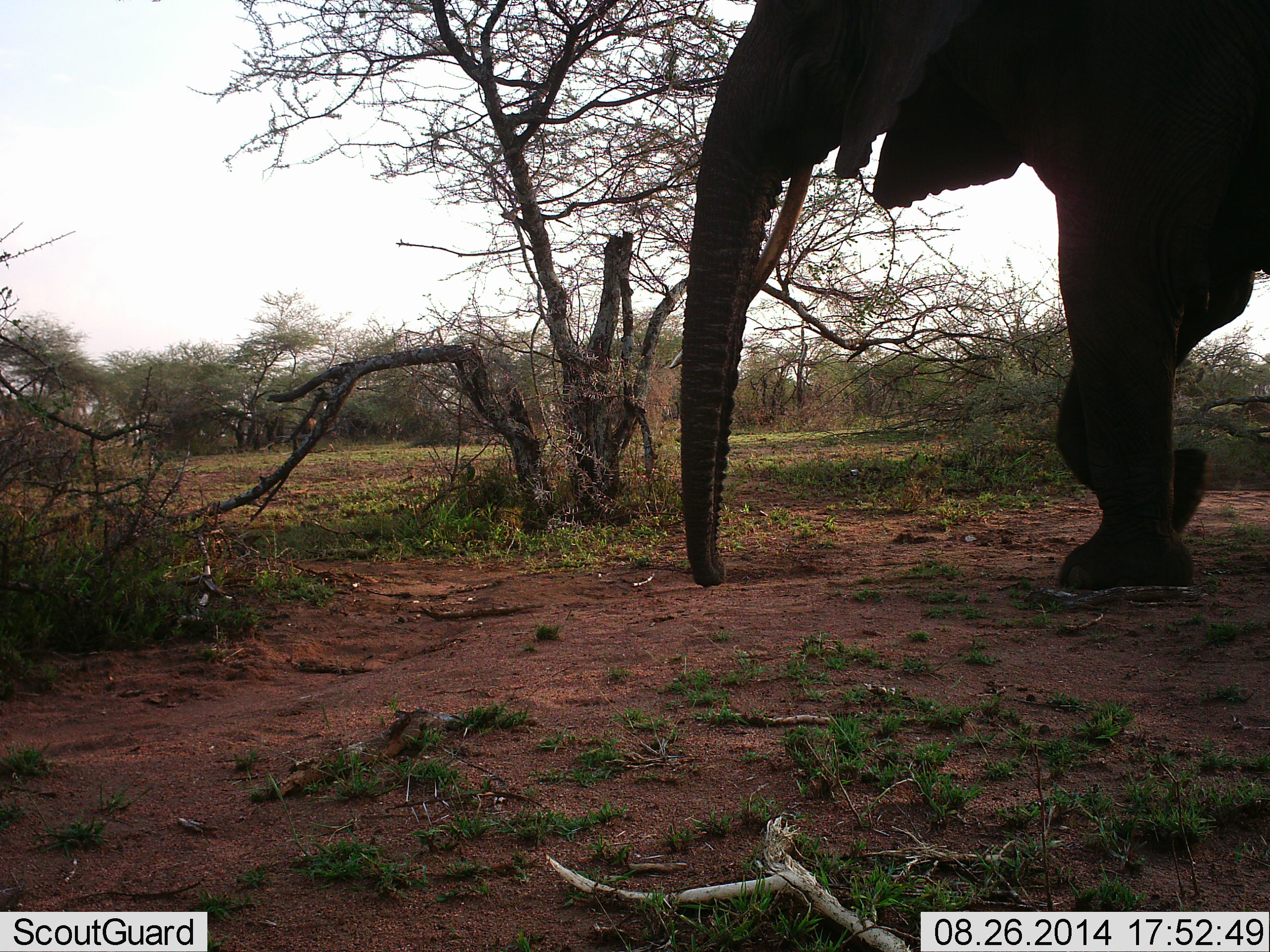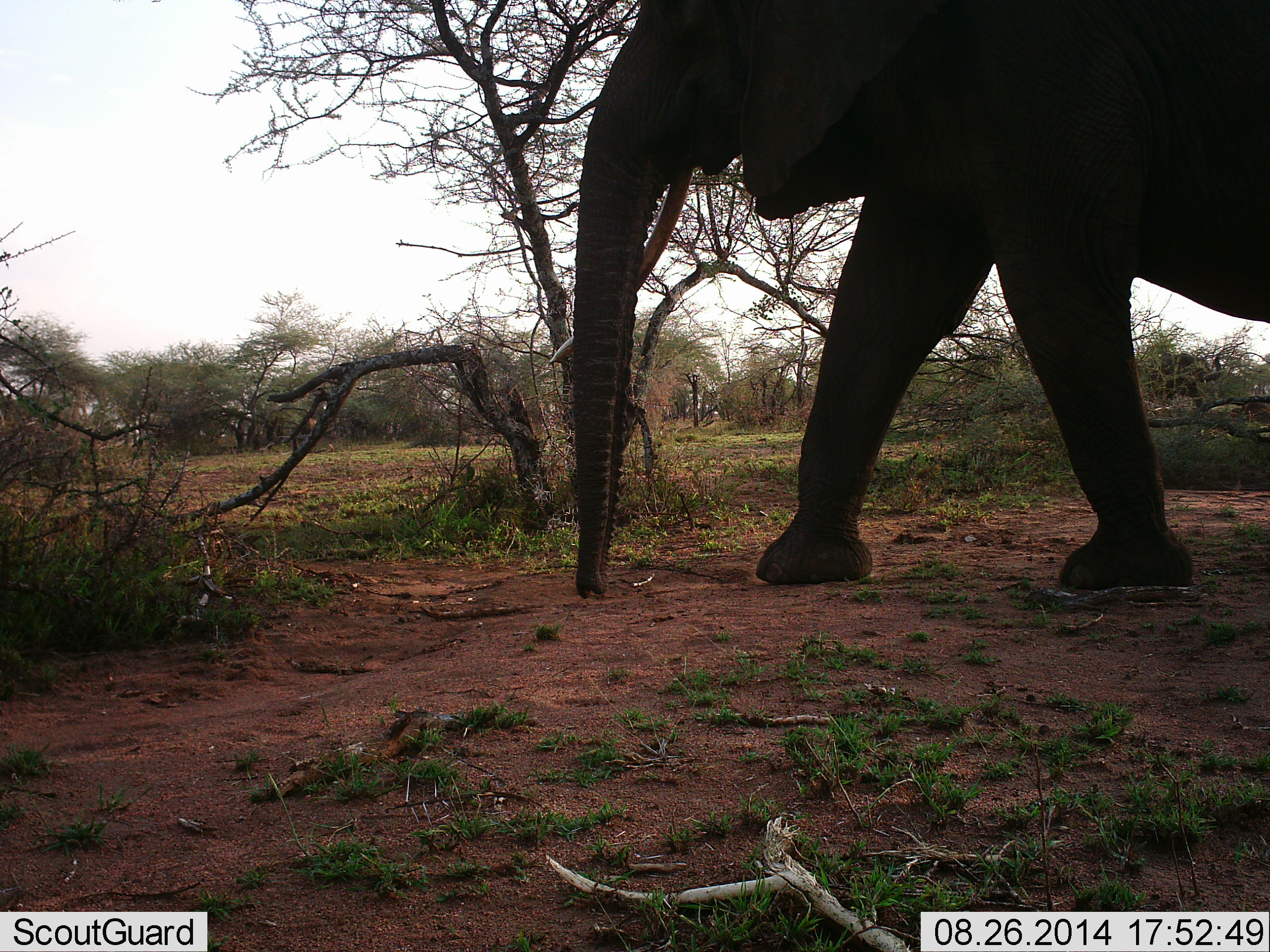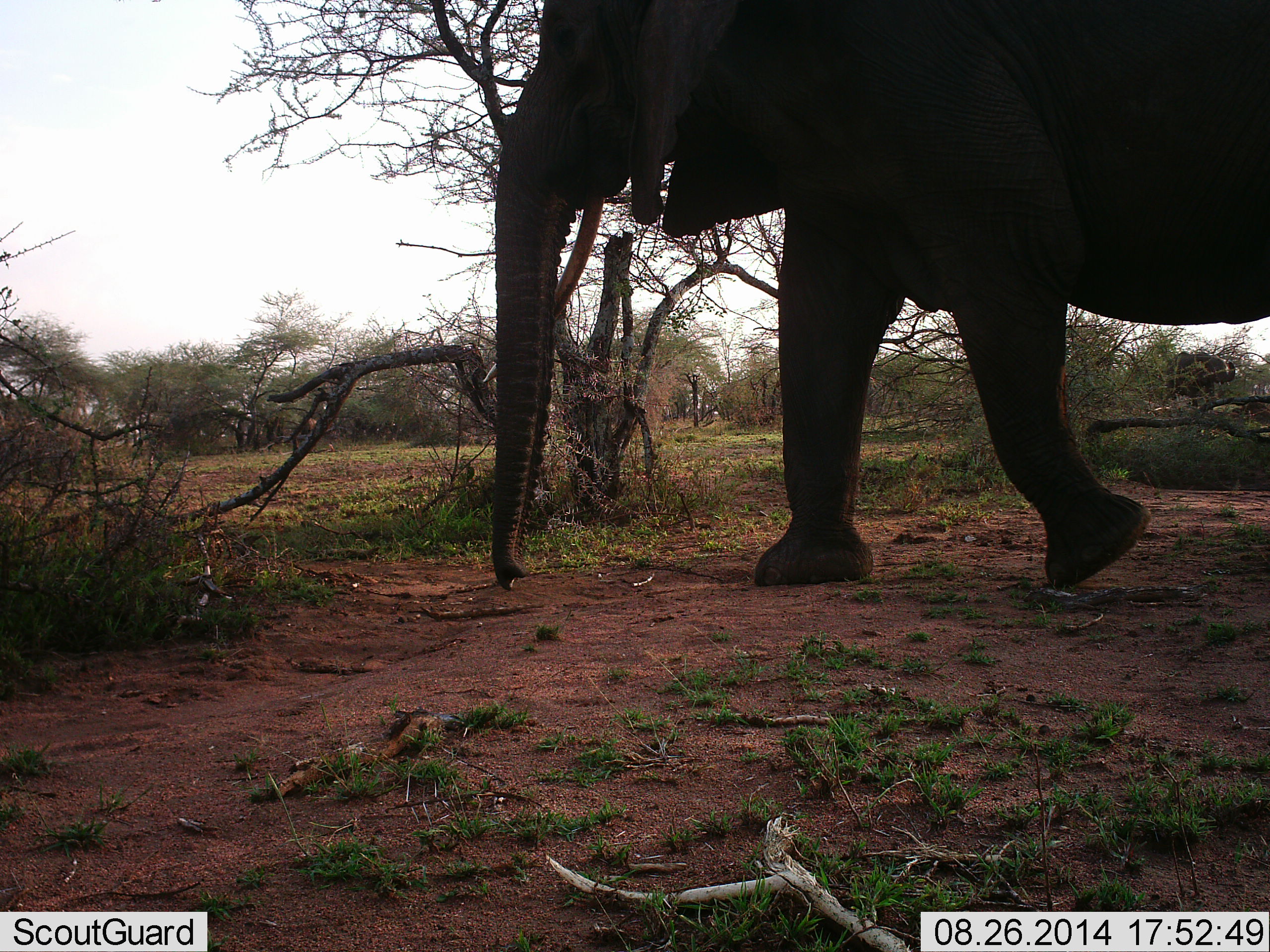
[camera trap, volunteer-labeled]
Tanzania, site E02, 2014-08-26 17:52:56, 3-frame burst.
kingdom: Animalia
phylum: Chordata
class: Mammalia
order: Proboscidea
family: Elephantidae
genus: Loxodonta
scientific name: Loxodonta africana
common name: african bush elephant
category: elephant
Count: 1.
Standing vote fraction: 10%.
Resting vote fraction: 0%.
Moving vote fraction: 90%.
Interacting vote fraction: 0%.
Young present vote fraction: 0%.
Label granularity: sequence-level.